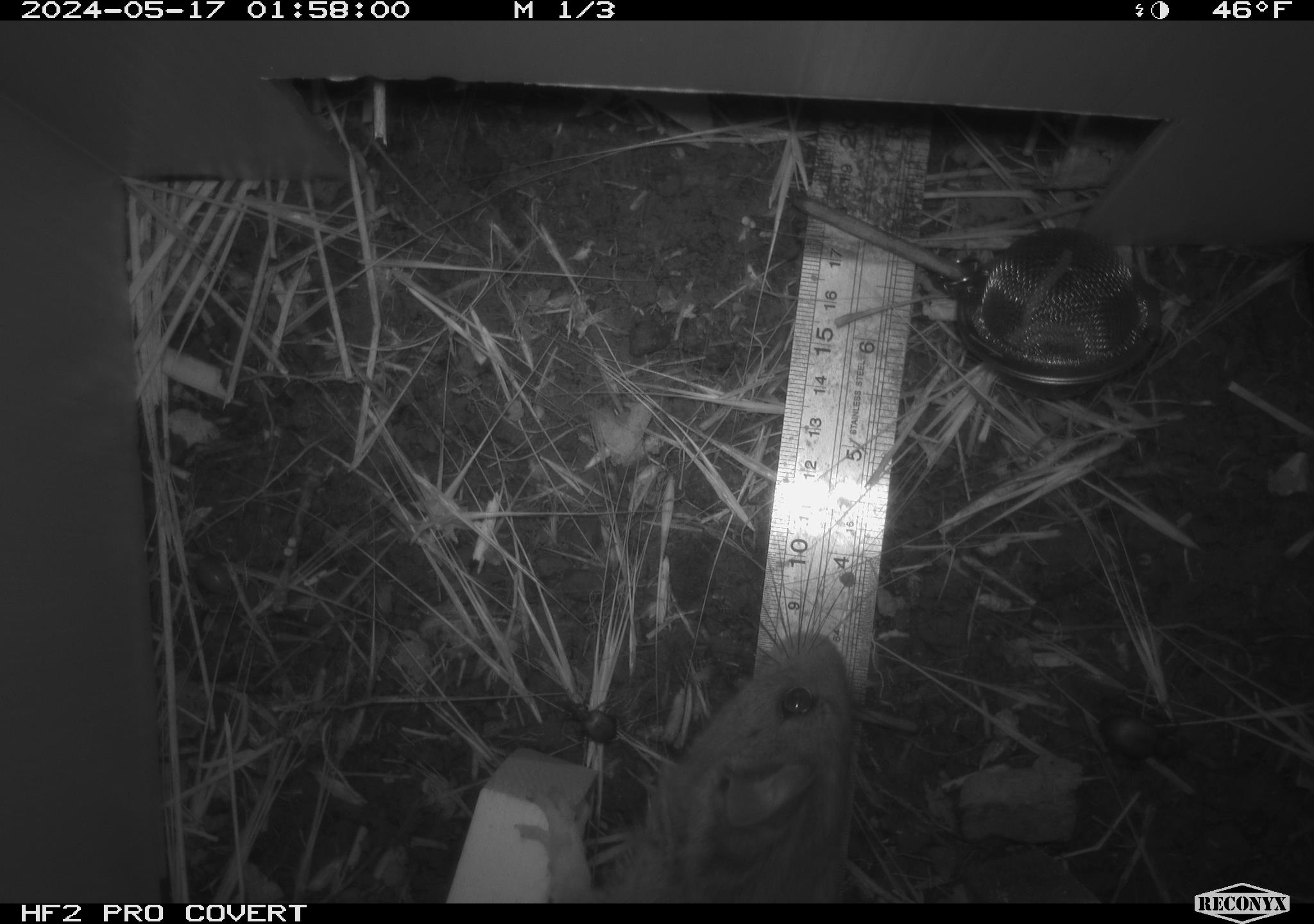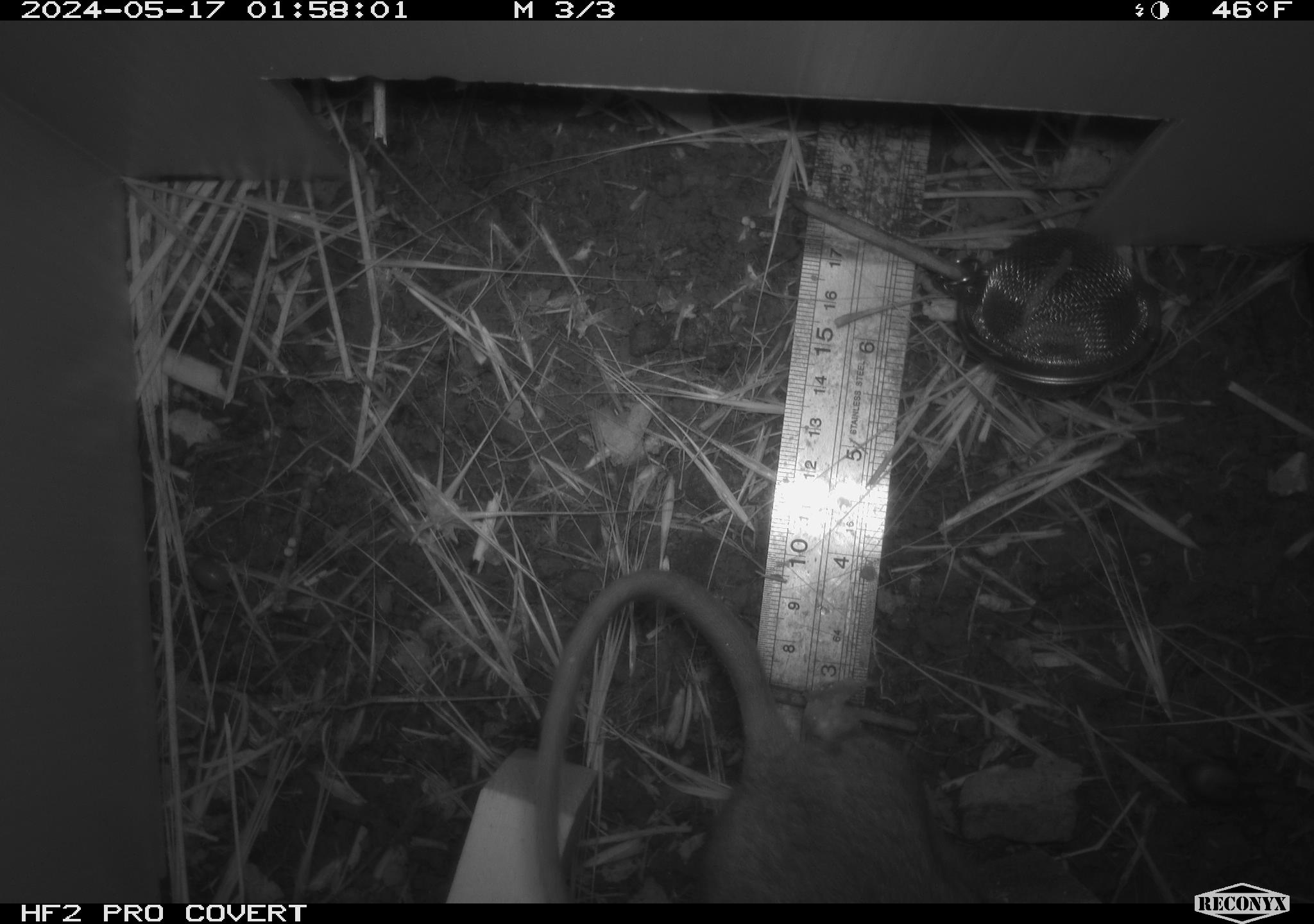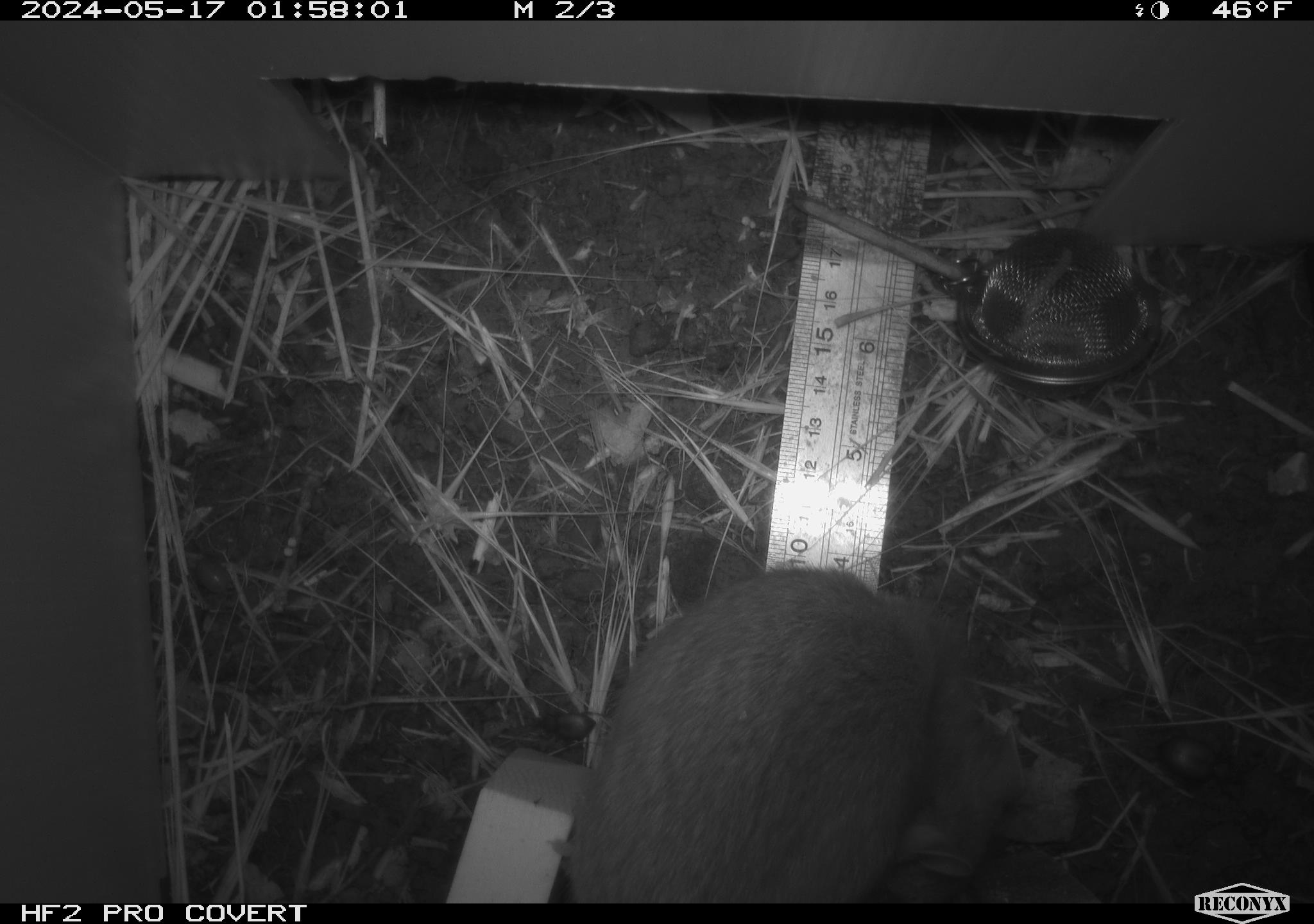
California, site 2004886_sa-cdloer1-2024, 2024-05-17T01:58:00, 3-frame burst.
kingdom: Animalia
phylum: Chordata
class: Mammalia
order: Rodentia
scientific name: Rodentia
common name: woodrat or rat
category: woodrat or rat species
Woodrat or rat species (woodrat or rat) (Rodentia).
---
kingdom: Animalia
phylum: Arthropoda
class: Insecta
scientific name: Insecta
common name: insect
Insect (Insecta).